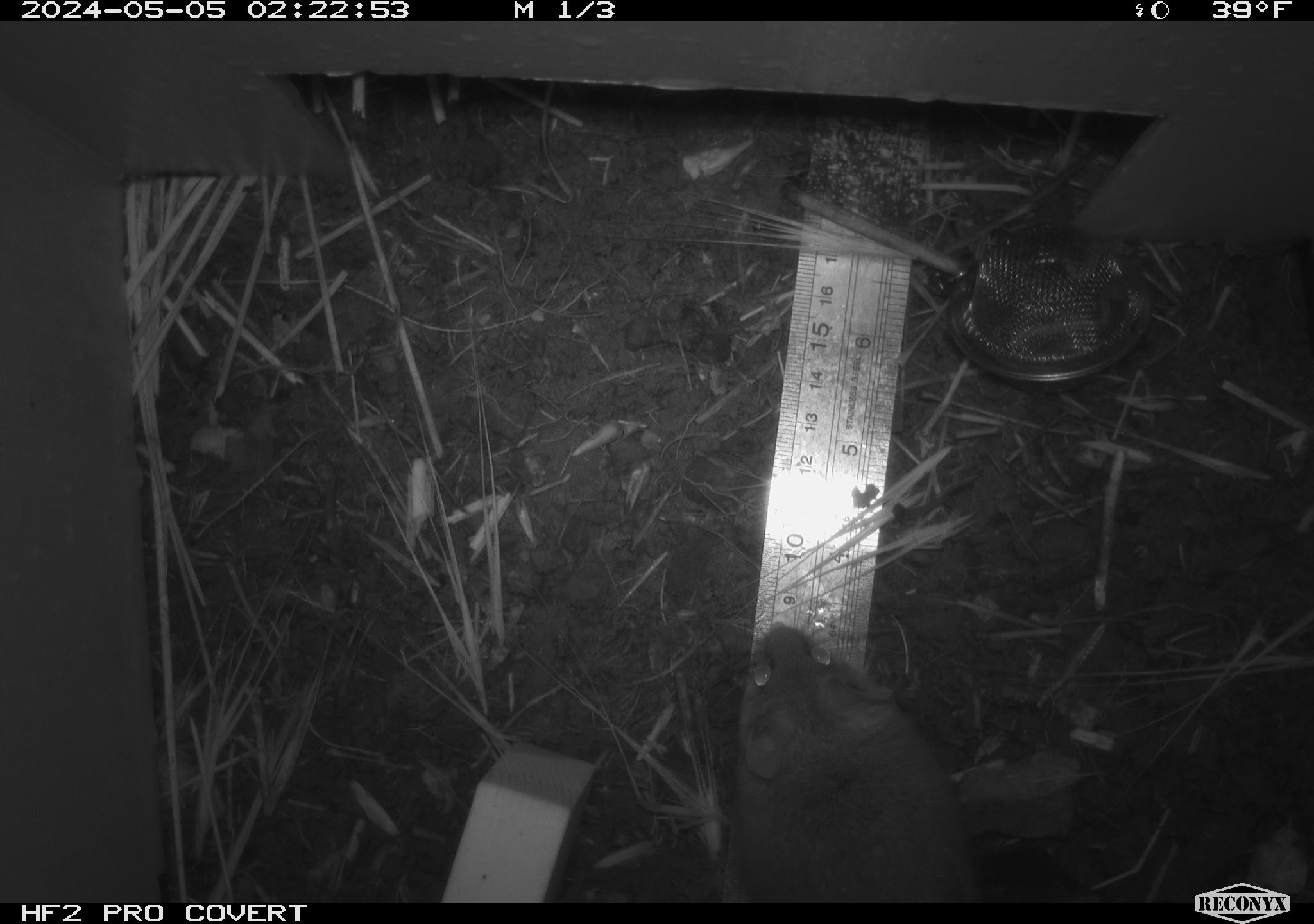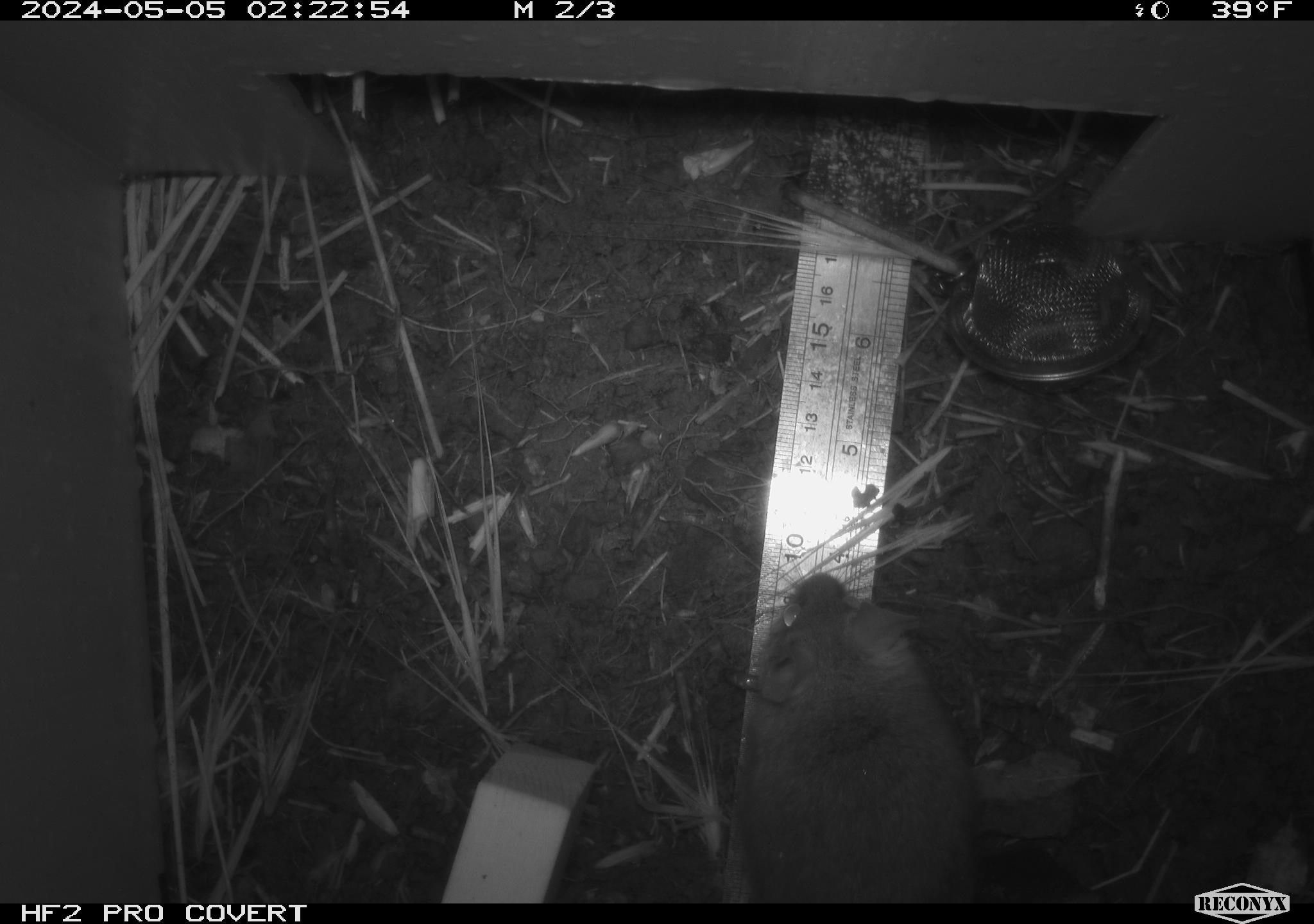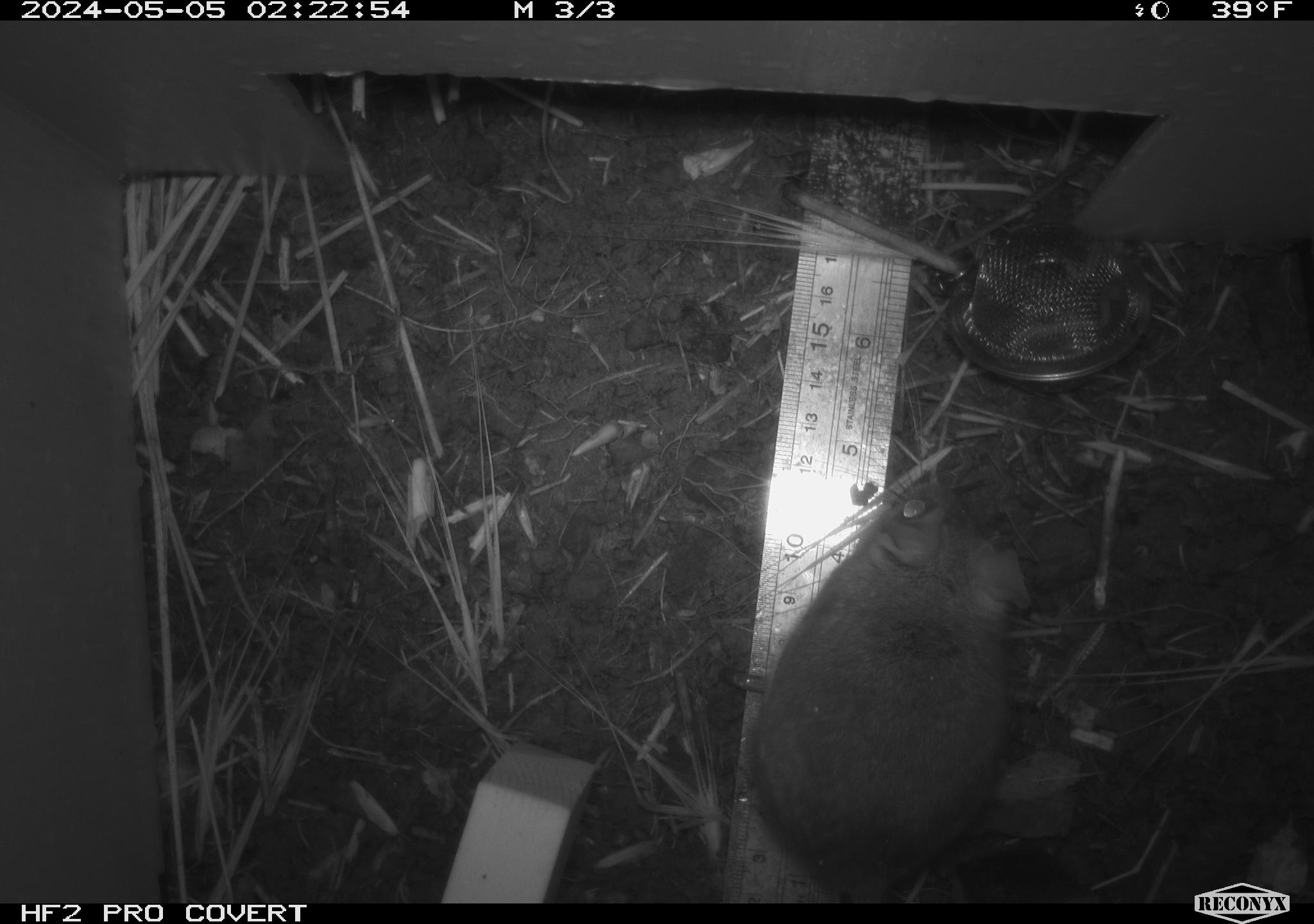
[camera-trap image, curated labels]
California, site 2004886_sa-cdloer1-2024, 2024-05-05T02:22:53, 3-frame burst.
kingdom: Animalia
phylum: Chordata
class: Mammalia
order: Rodentia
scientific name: Rodentia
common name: mouse species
Mouse species (Rodentia).